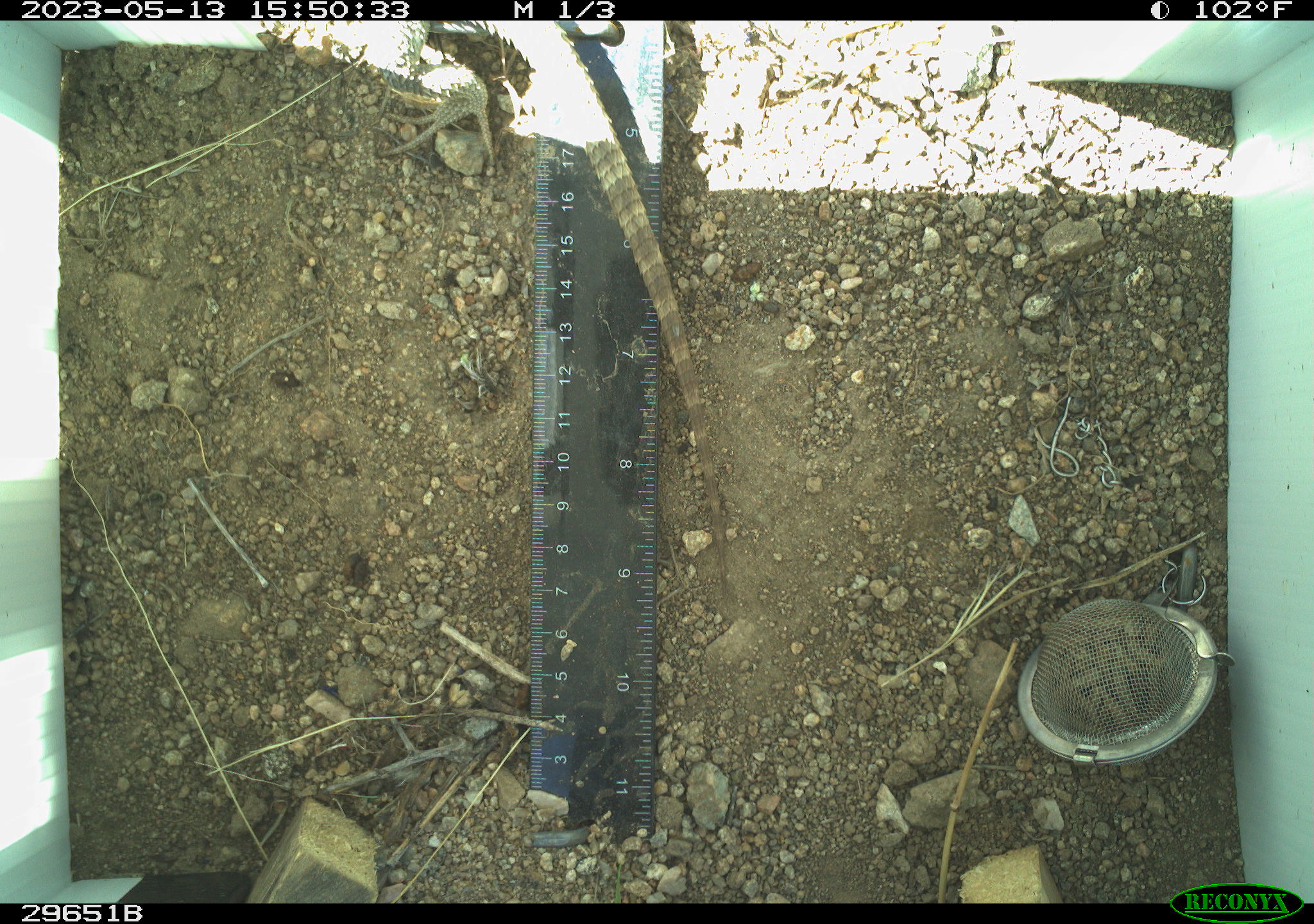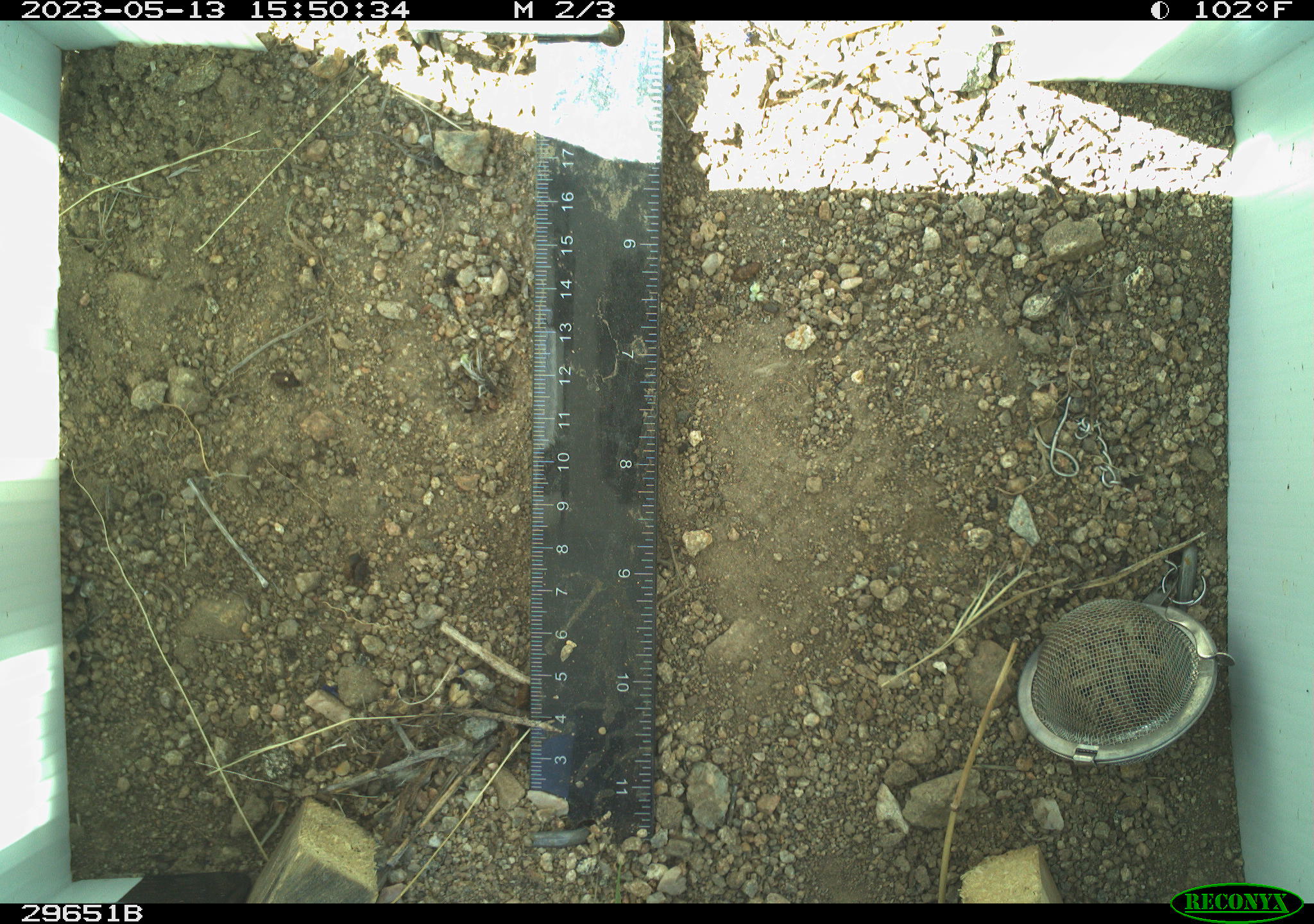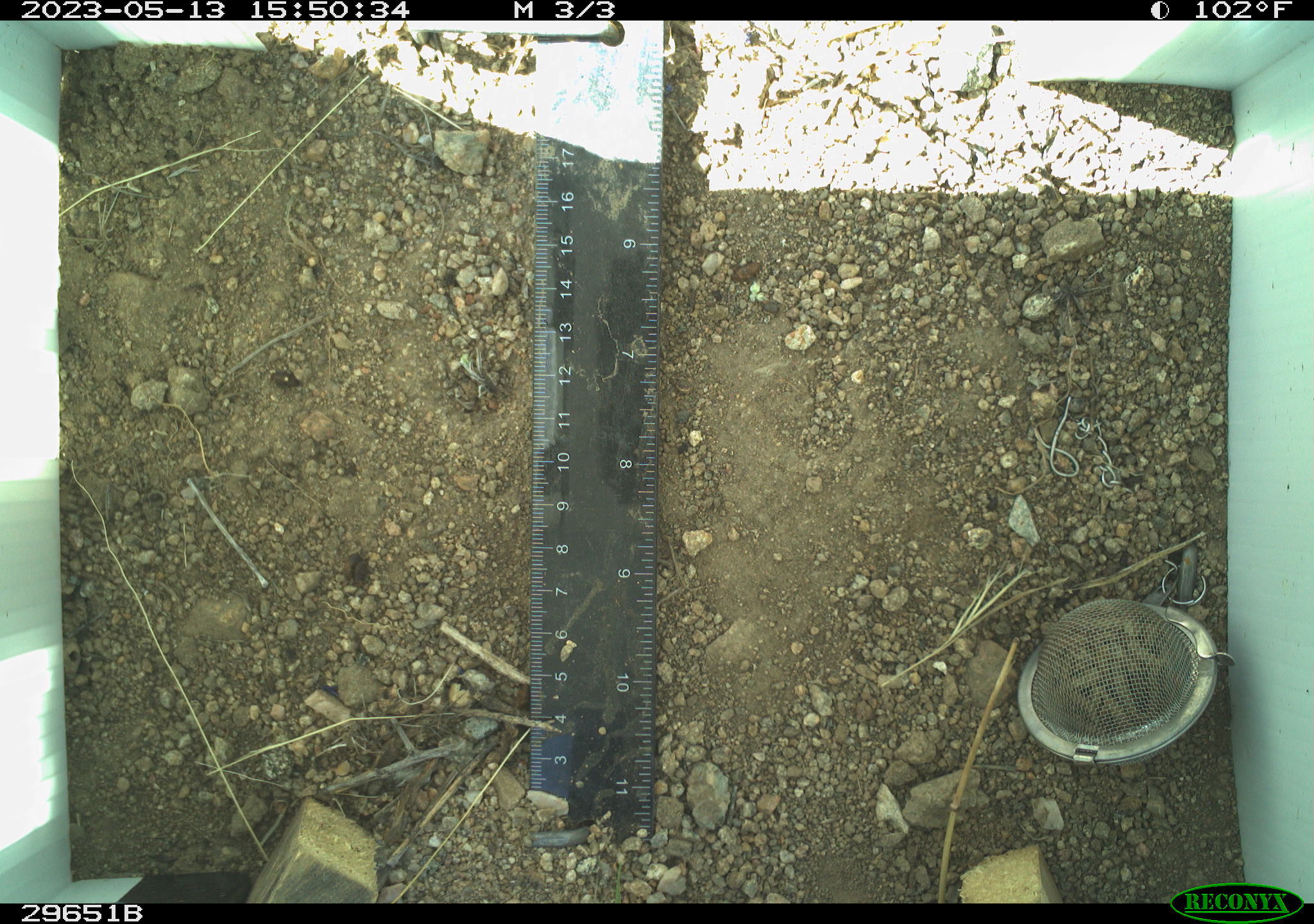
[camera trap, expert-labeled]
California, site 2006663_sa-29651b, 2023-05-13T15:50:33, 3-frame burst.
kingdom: Animalia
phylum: Chordata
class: Reptilia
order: Squamata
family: Phrynosomatidae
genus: Sceloporus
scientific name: Sceloporus uniformis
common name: yellow-backed spiny lizard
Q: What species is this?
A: Yellow-backed spiny lizard (Sceloporus uniformis).